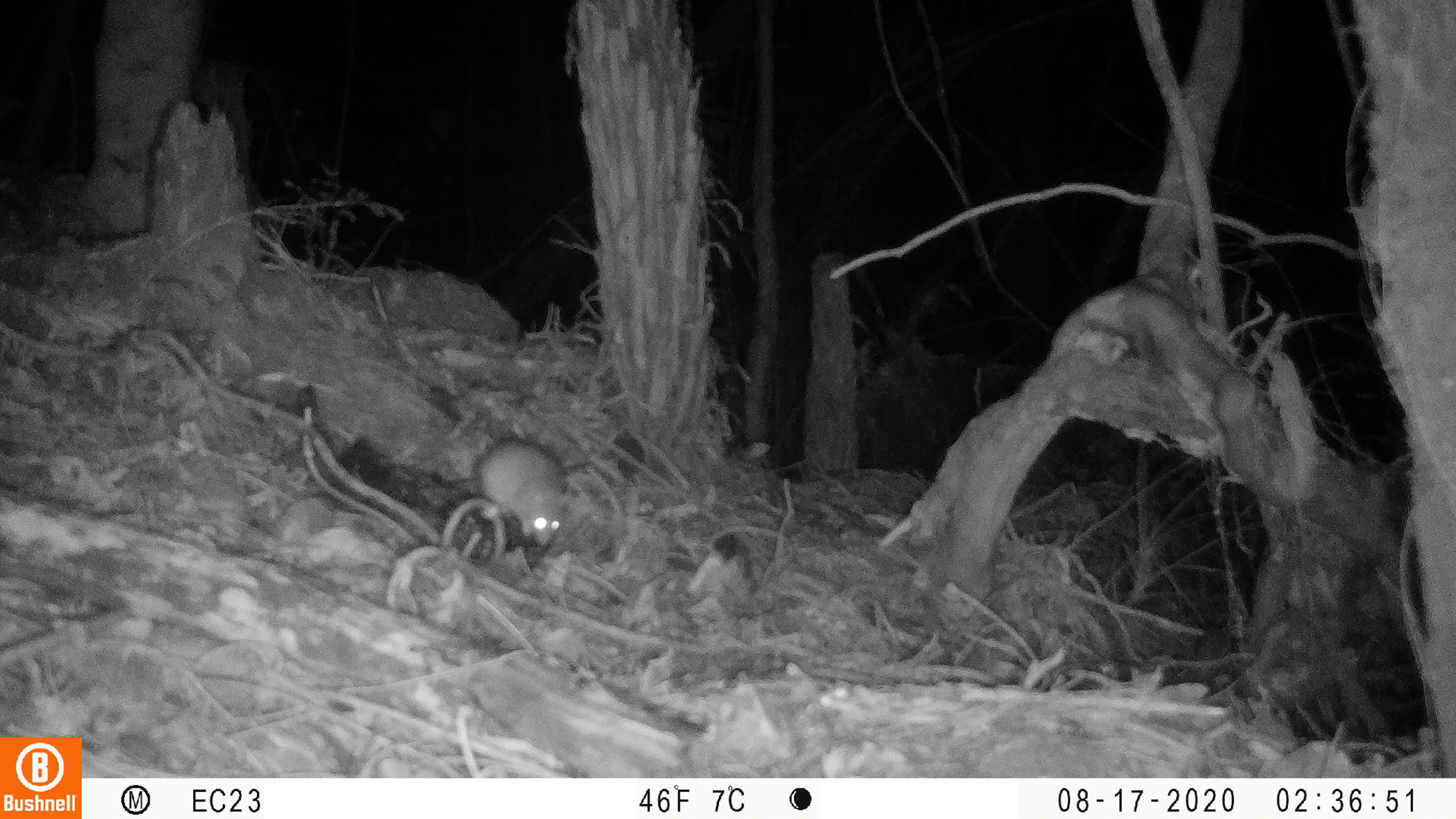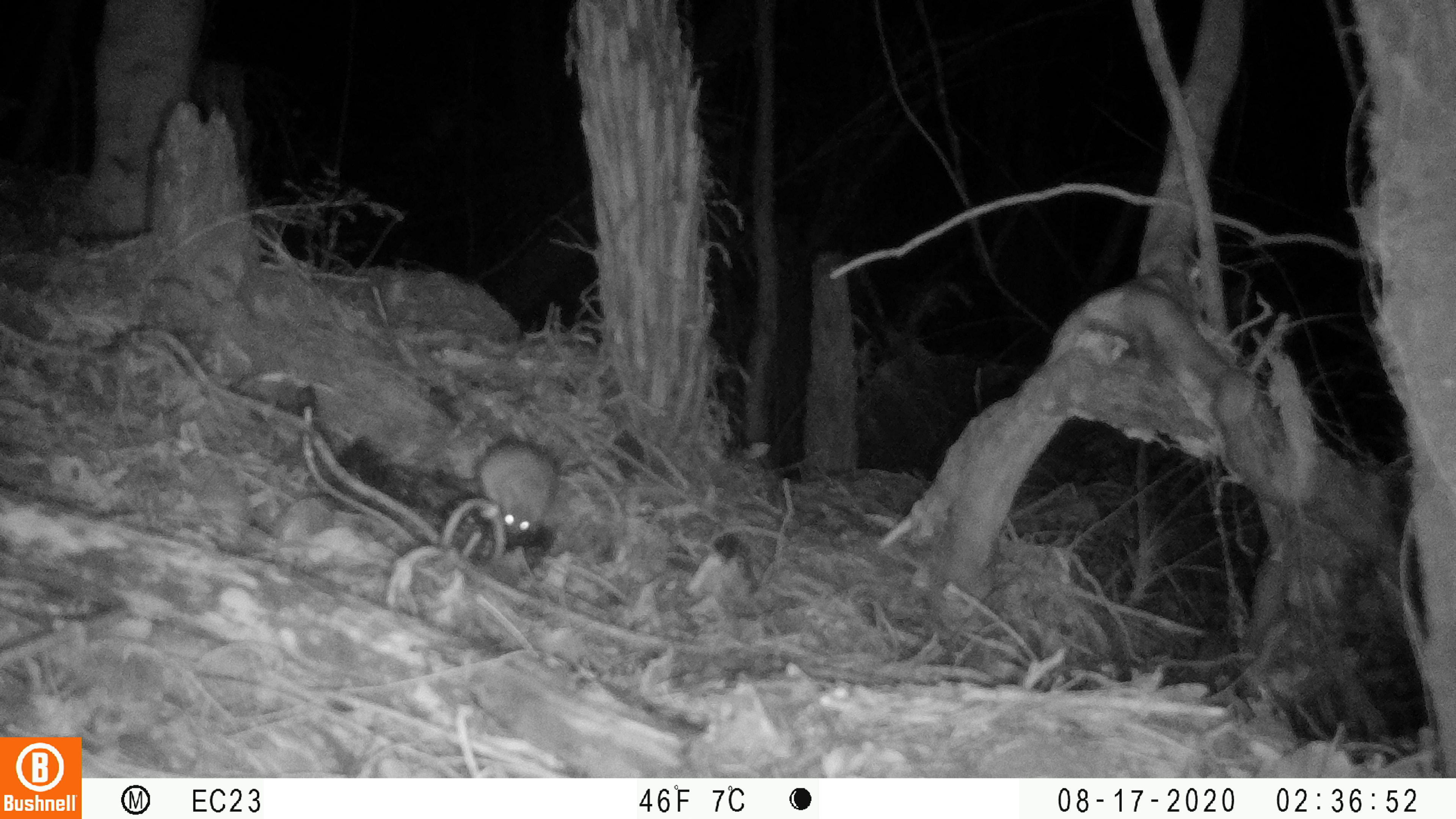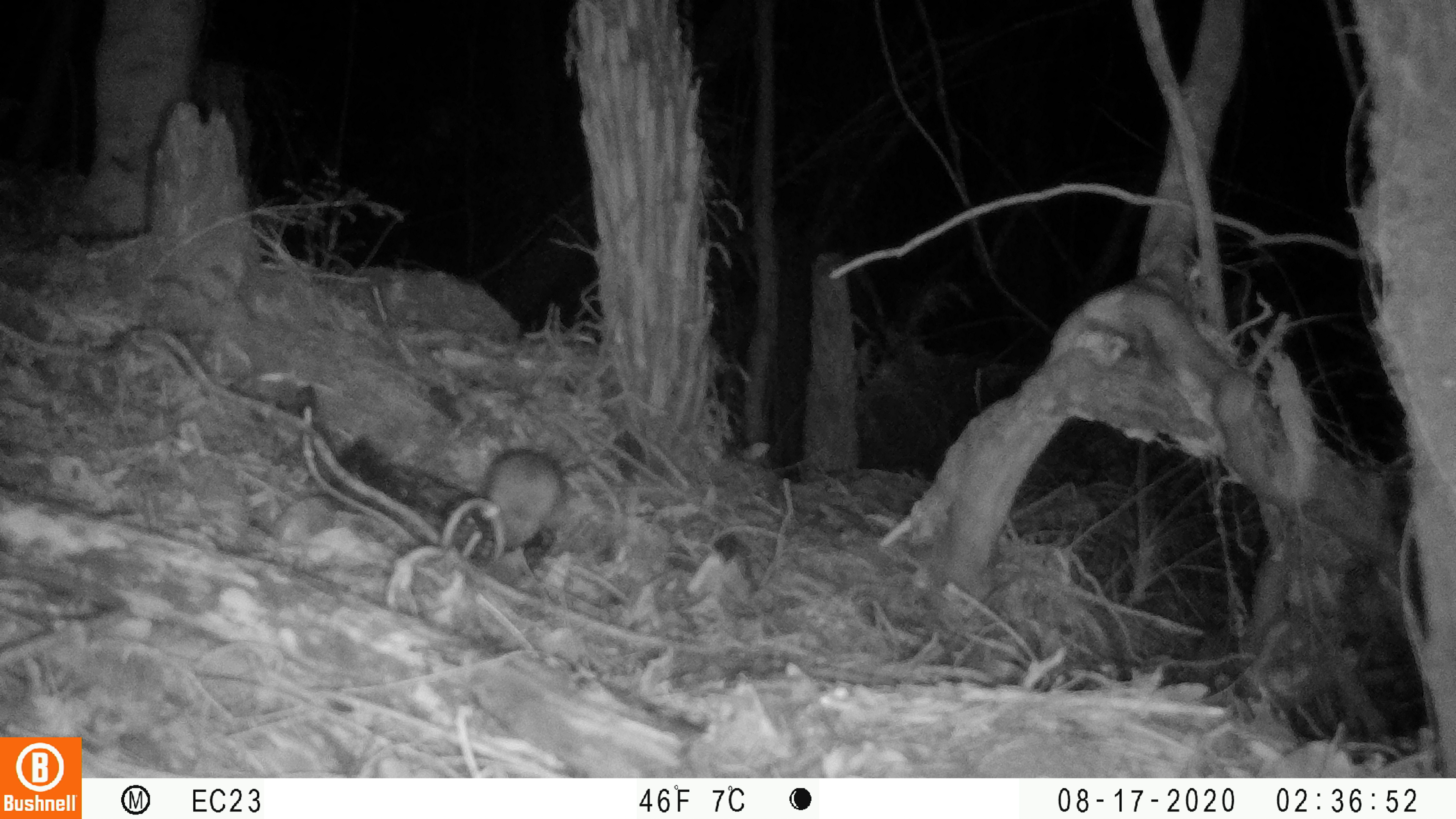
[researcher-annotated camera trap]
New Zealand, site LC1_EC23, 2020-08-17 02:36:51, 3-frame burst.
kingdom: Animalia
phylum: Chordata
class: Mammalia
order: Rodentia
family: Muridae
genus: Rattus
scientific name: Rattus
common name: rat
Rat (Rattus).